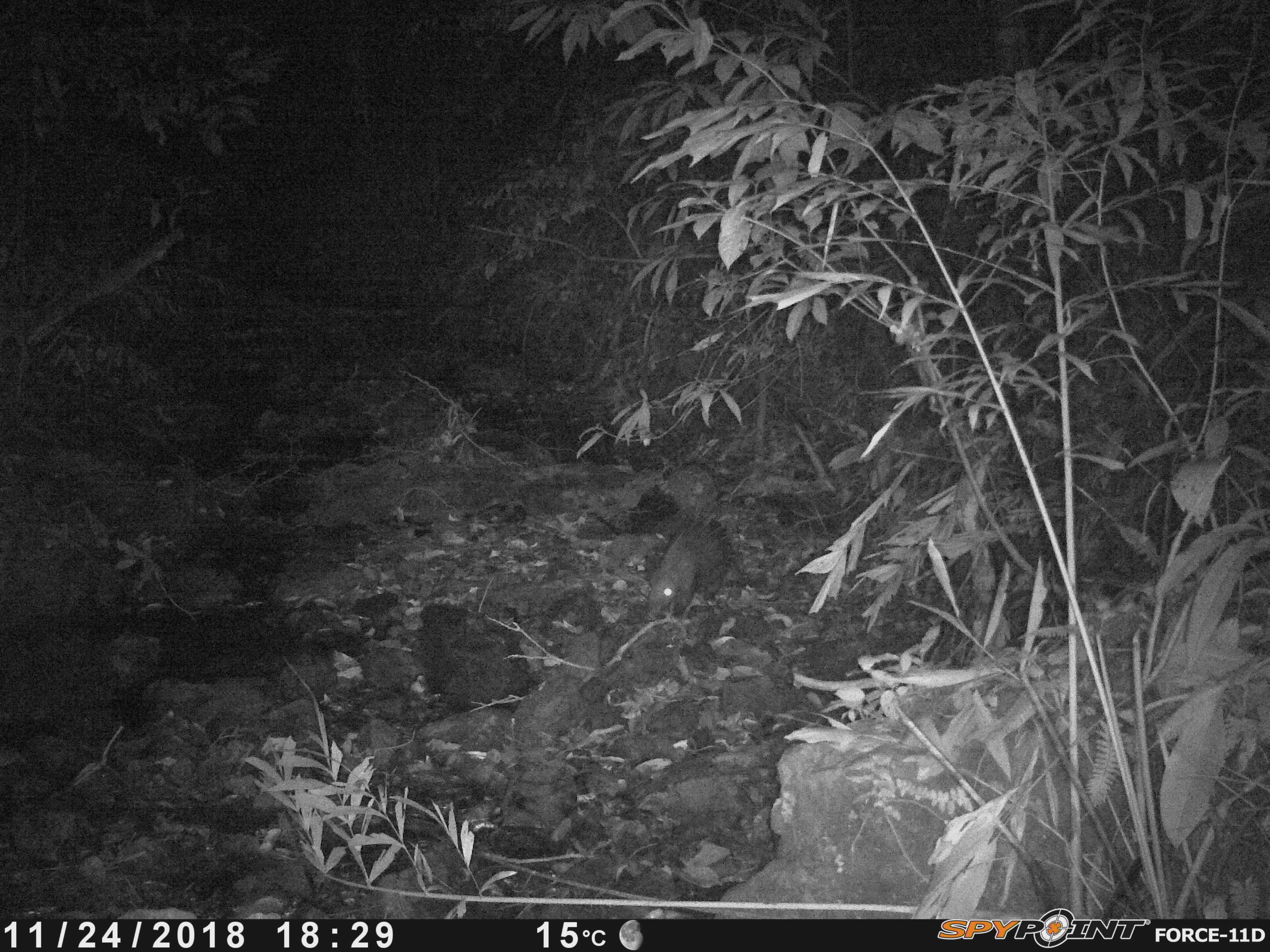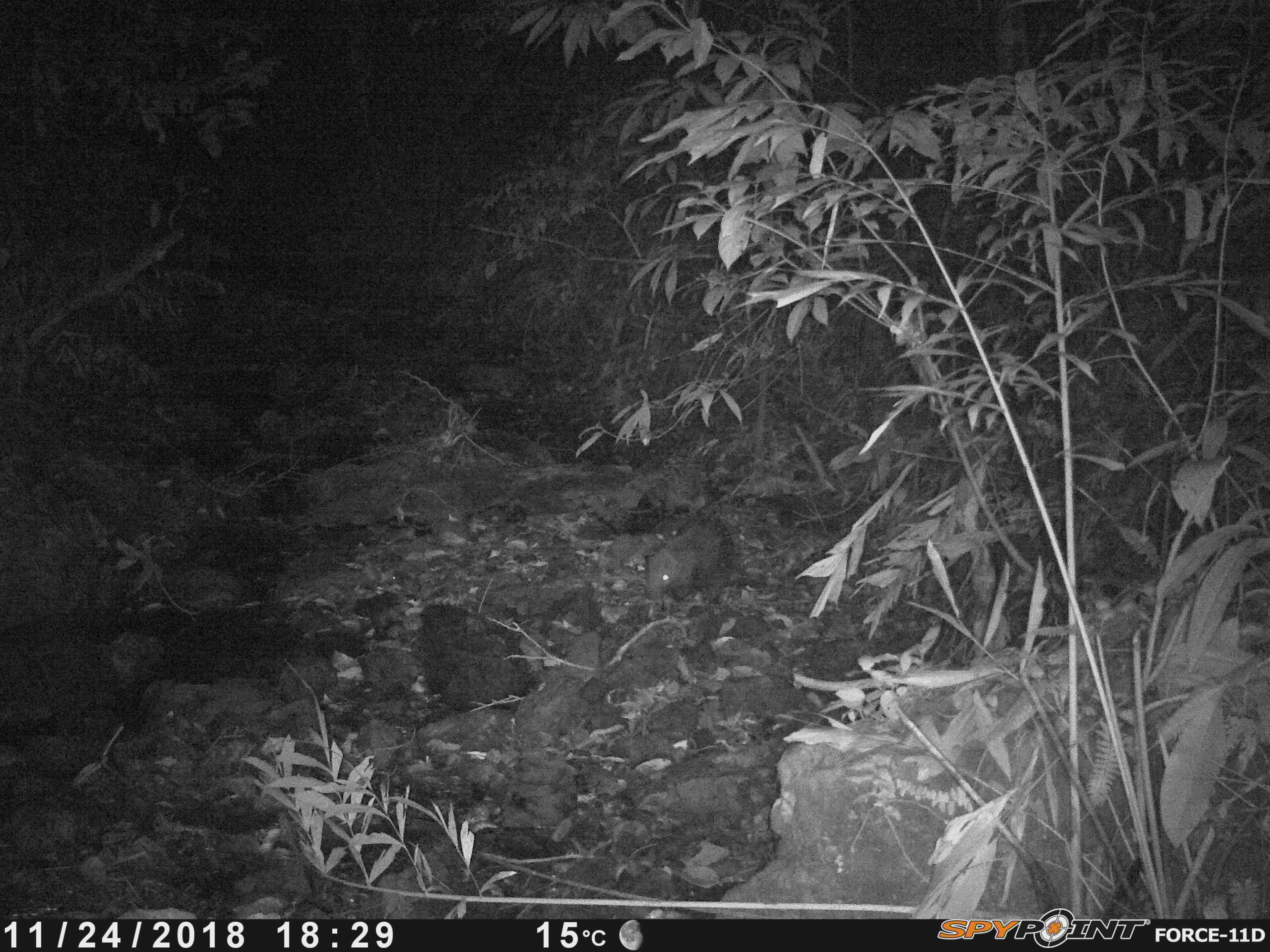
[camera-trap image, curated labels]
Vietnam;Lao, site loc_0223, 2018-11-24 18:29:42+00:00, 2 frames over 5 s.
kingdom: Animalia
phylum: Chordata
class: Mammalia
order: Rodentia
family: Hystricidae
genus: Hystrix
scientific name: Hystrix brachyura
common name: malayan porcupine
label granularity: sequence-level